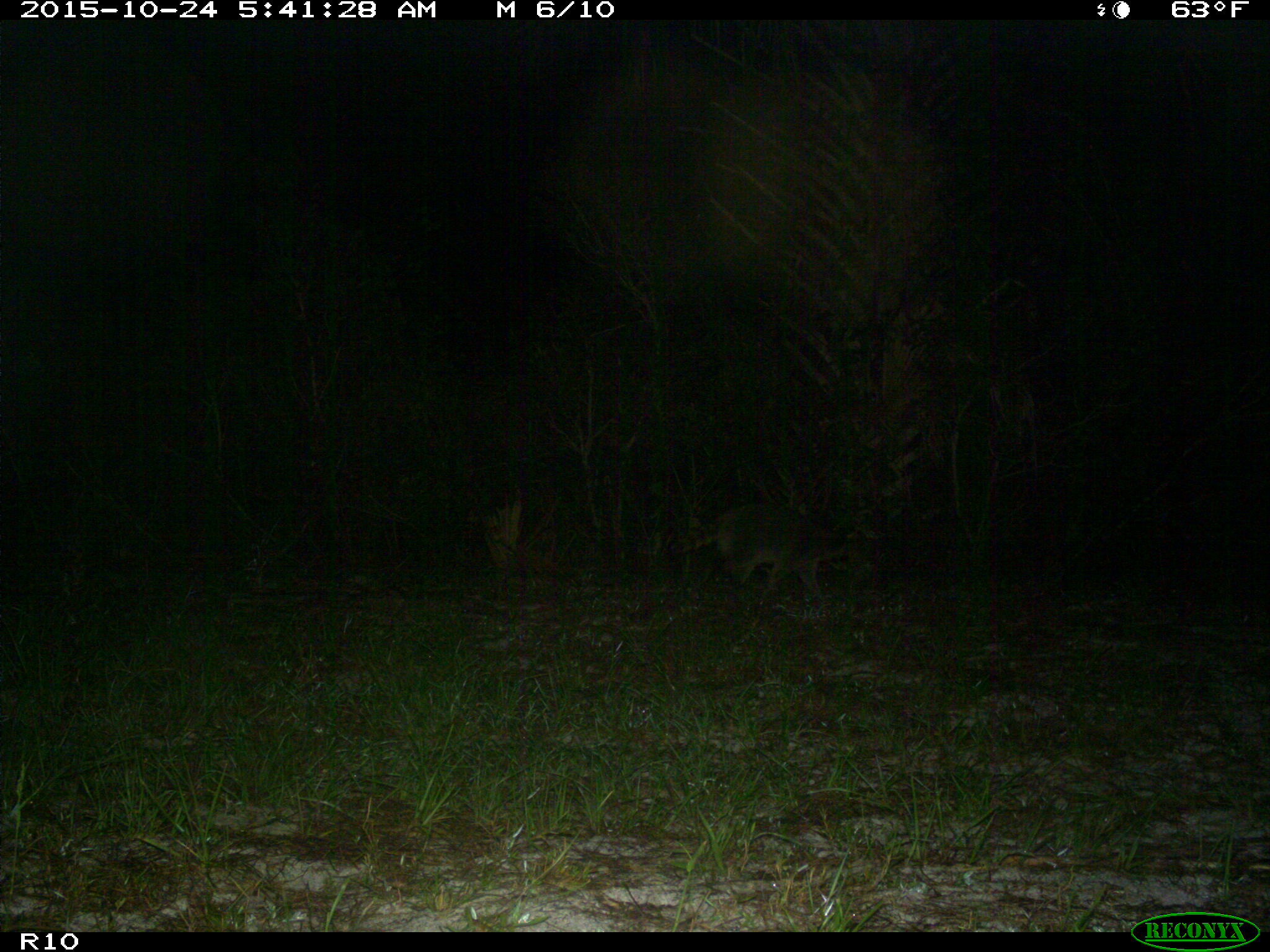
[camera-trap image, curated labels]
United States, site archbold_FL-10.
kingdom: Animalia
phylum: Chordata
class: Mammalia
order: Carnivora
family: Procyonidae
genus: Procyon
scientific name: Procyon lotor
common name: common raccoon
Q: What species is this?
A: Procyon lotor (common raccoon).